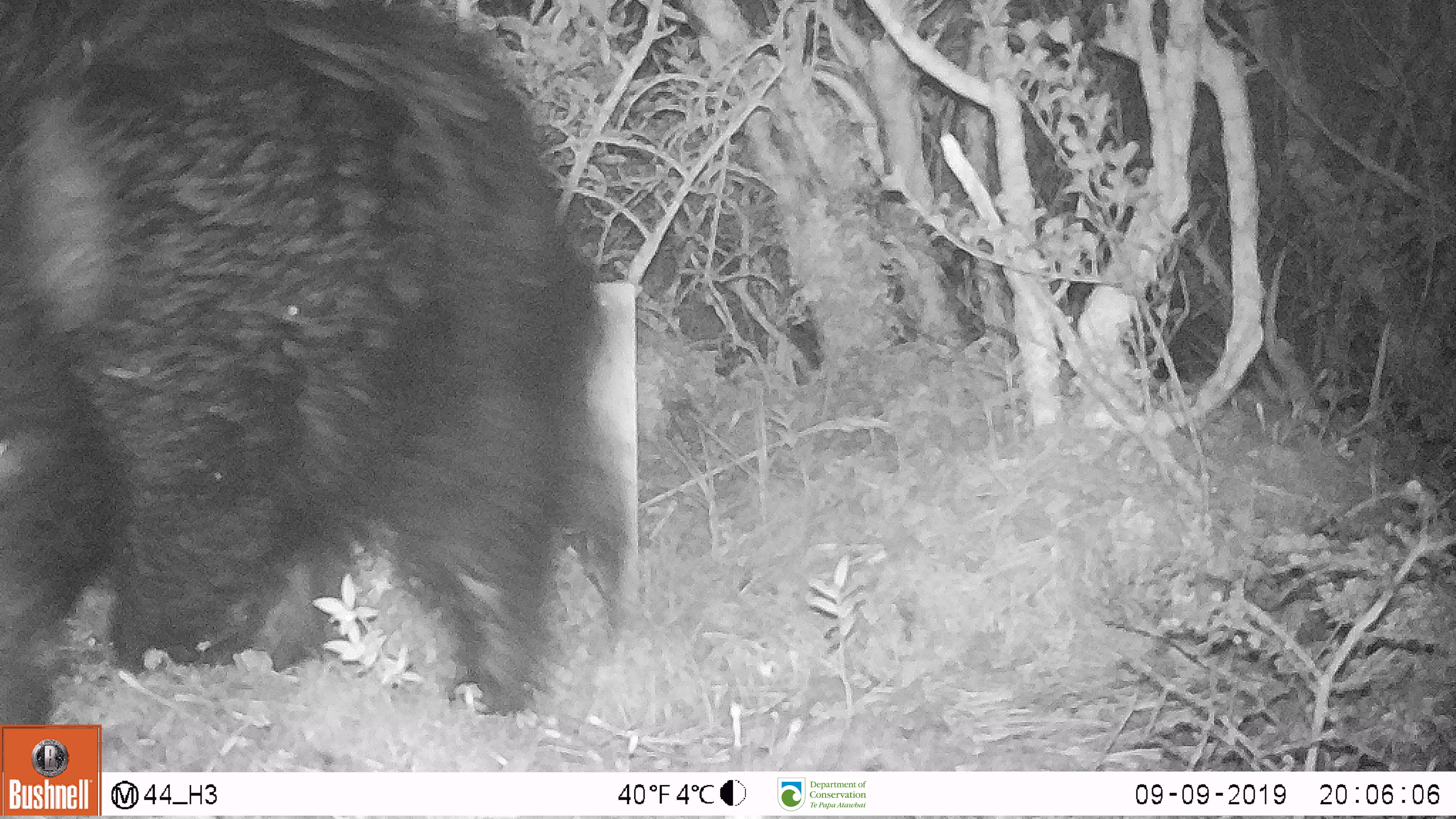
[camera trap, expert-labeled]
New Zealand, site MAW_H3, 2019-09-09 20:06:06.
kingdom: Animalia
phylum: Chordata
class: Mammalia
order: Artiodactyla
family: Suidae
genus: Sus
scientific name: Sus scrofa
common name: pig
Pig (Sus scrofa).